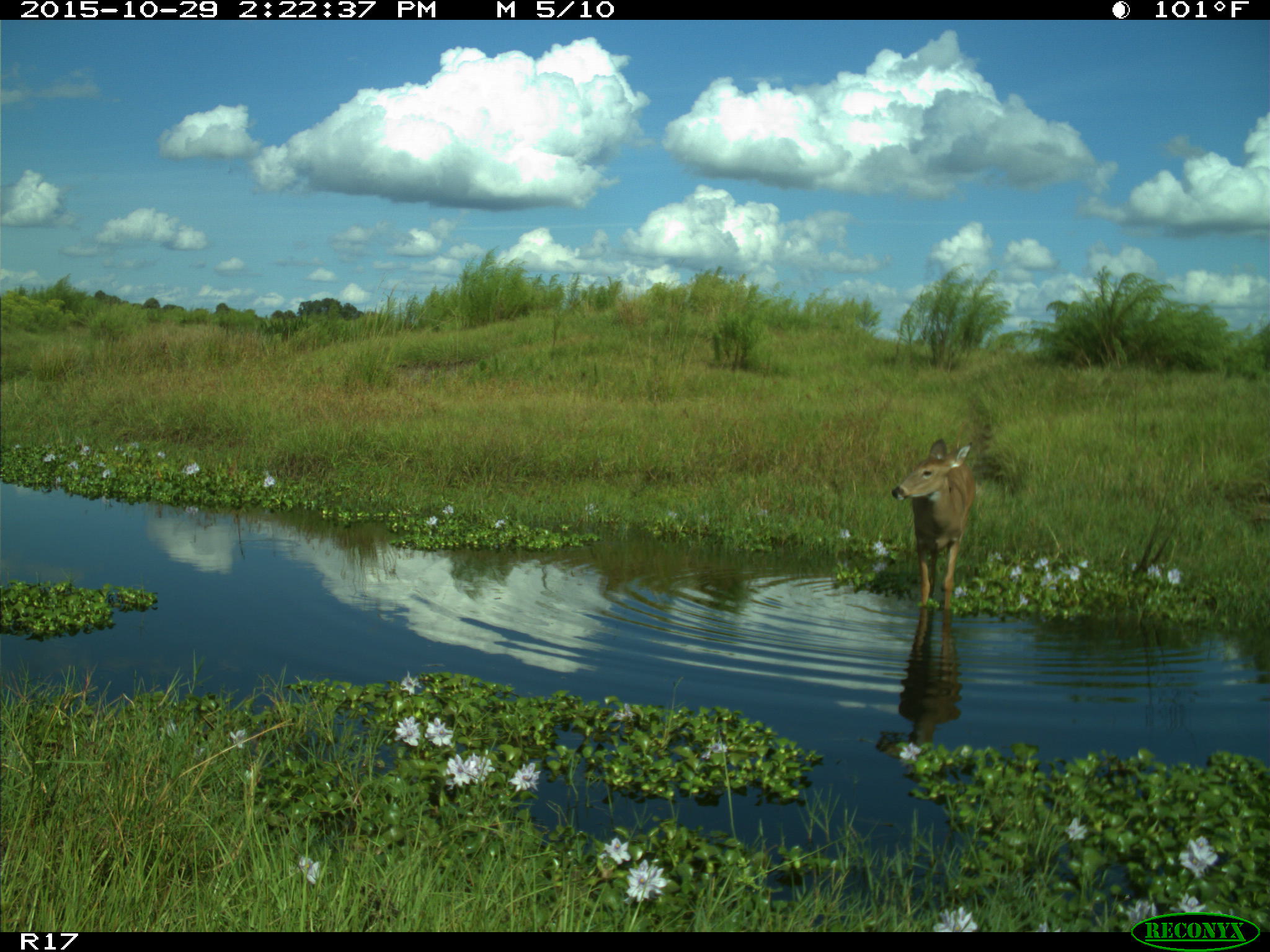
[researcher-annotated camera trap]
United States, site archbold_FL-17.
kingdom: Animalia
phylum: Chordata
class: Mammalia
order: Artiodactyla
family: Cervidae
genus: Odocoileus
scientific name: Odocoileus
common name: deer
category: unidentified deer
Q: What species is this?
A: Unidentified deer (deer) (Odocoileus).